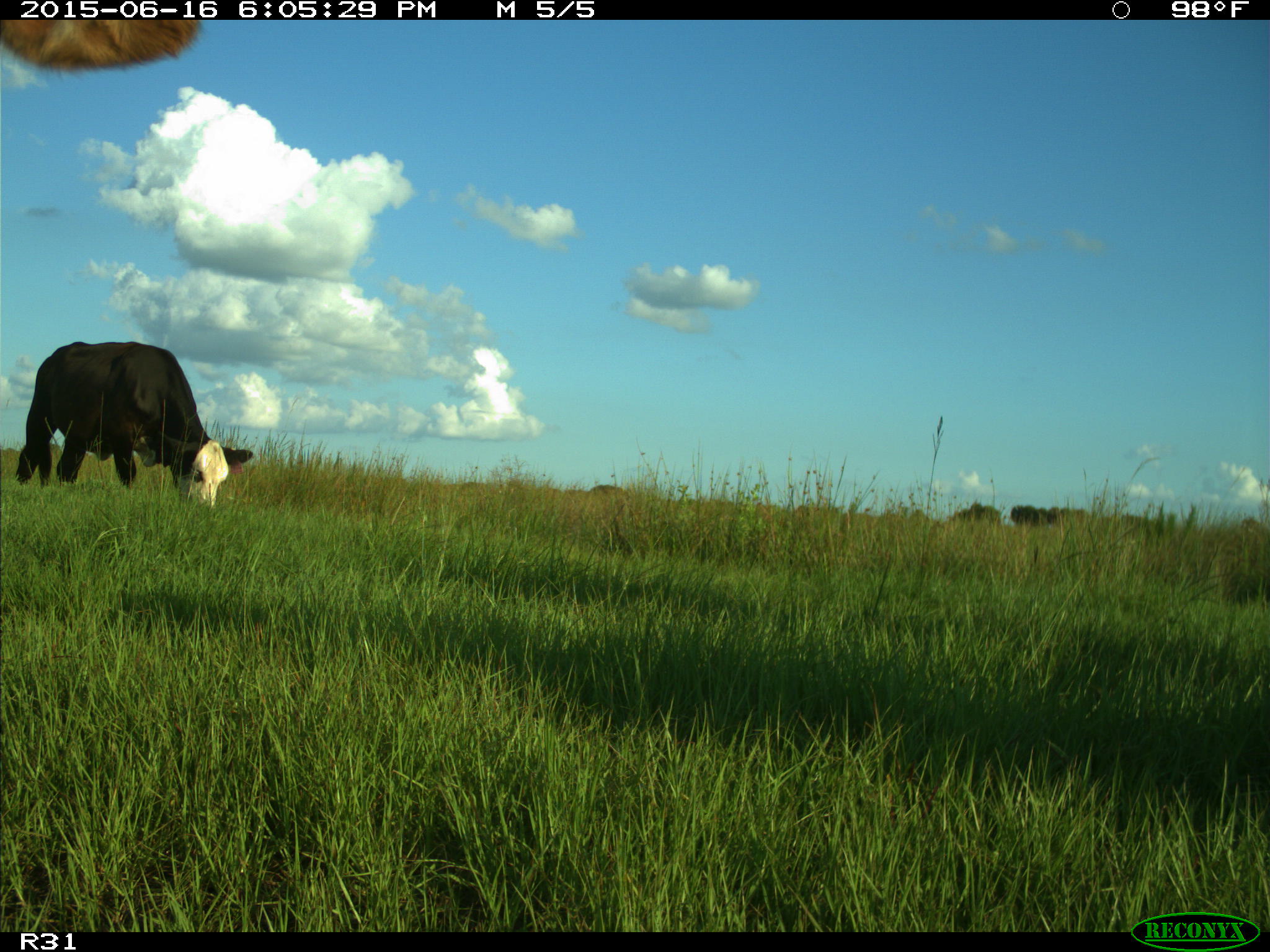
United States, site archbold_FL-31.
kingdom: Animalia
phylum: Chordata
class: Mammalia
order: Artiodactyla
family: Bovidae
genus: Bos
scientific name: Bos taurus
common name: domestic cow